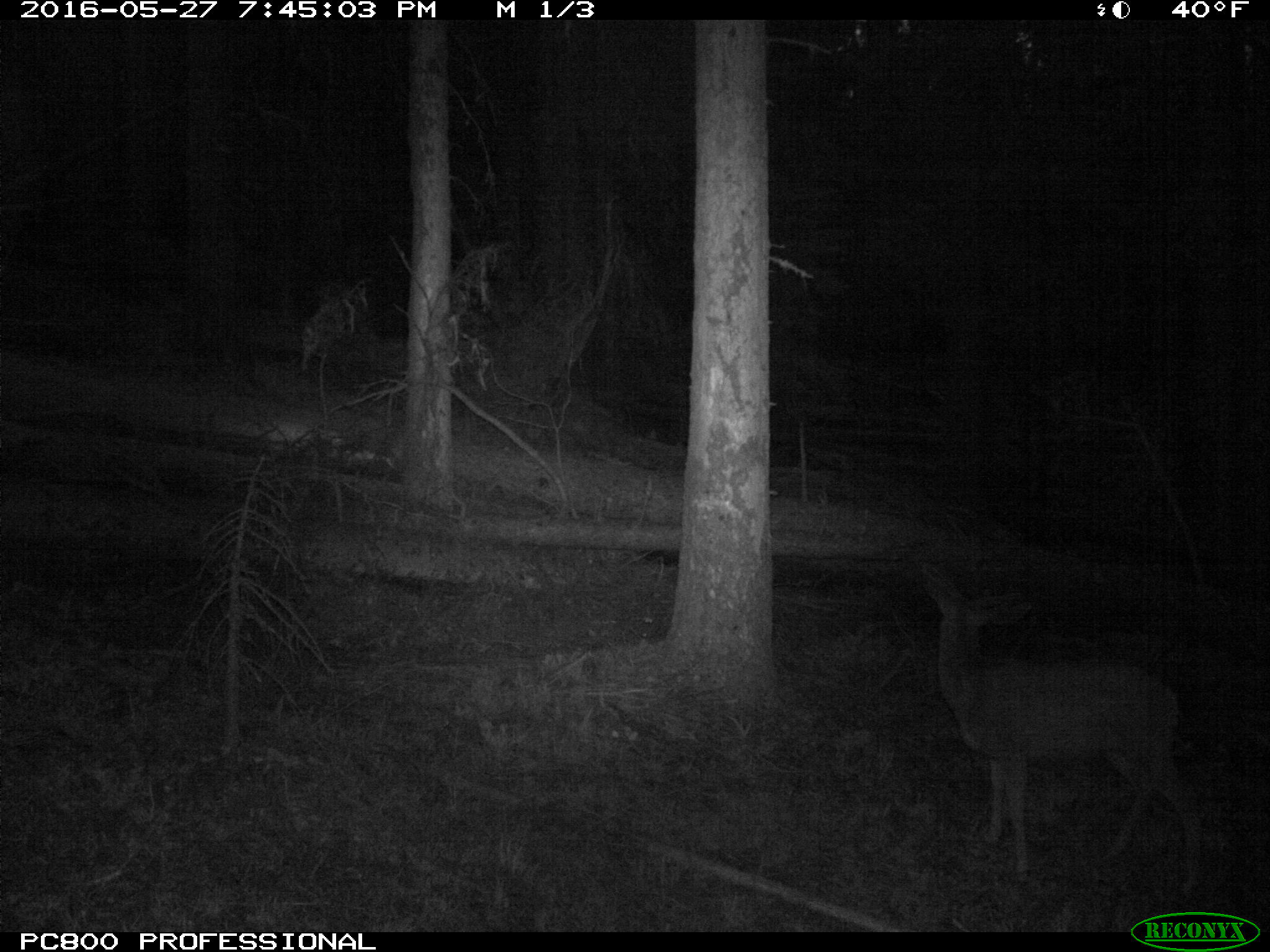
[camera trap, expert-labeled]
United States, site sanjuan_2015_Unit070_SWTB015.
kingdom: Animalia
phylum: Chordata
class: Mammalia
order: Artiodactyla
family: Cervidae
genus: Odocoileus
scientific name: Odocoileus hemionus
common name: mule deer